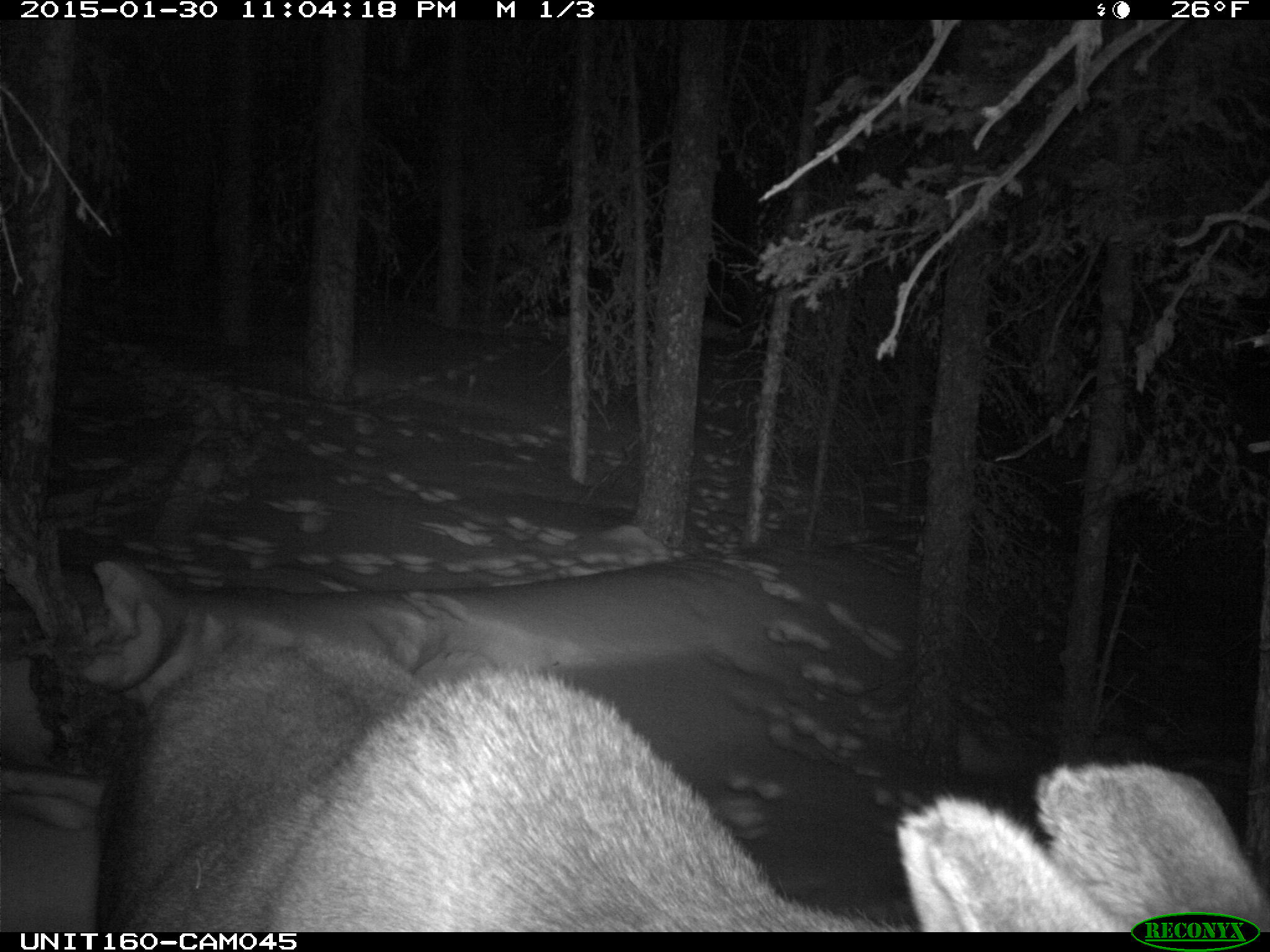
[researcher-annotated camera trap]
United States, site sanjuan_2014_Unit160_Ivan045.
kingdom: Animalia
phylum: Chordata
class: Mammalia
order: Artiodactyla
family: Cervidae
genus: Alces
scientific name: Alces alces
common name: moose